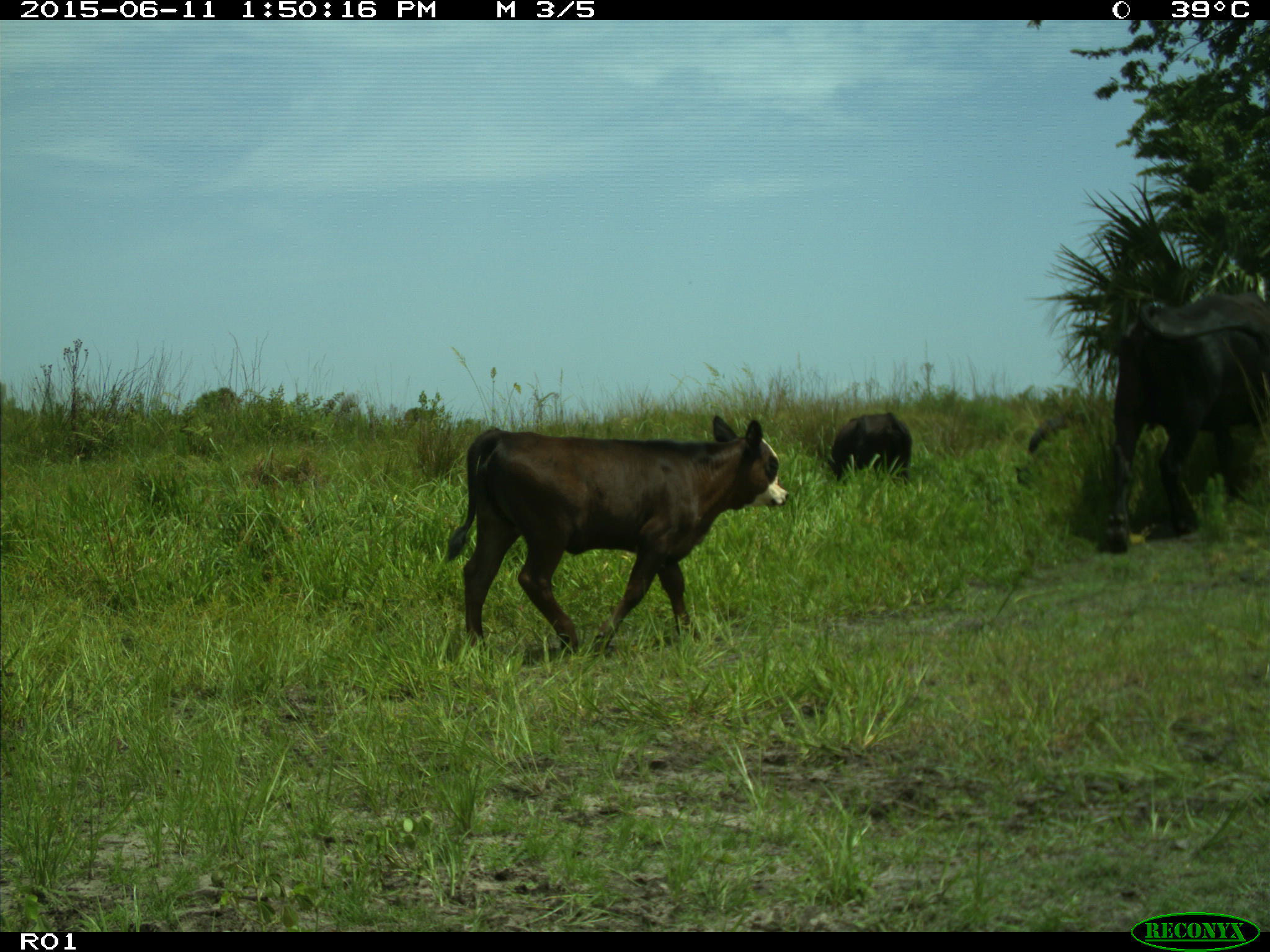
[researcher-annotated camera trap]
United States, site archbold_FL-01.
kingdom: Animalia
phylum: Chordata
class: Mammalia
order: Artiodactyla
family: Bovidae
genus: Bos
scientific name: Bos taurus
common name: domestic cow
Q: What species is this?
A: Bos taurus (domestic cow).